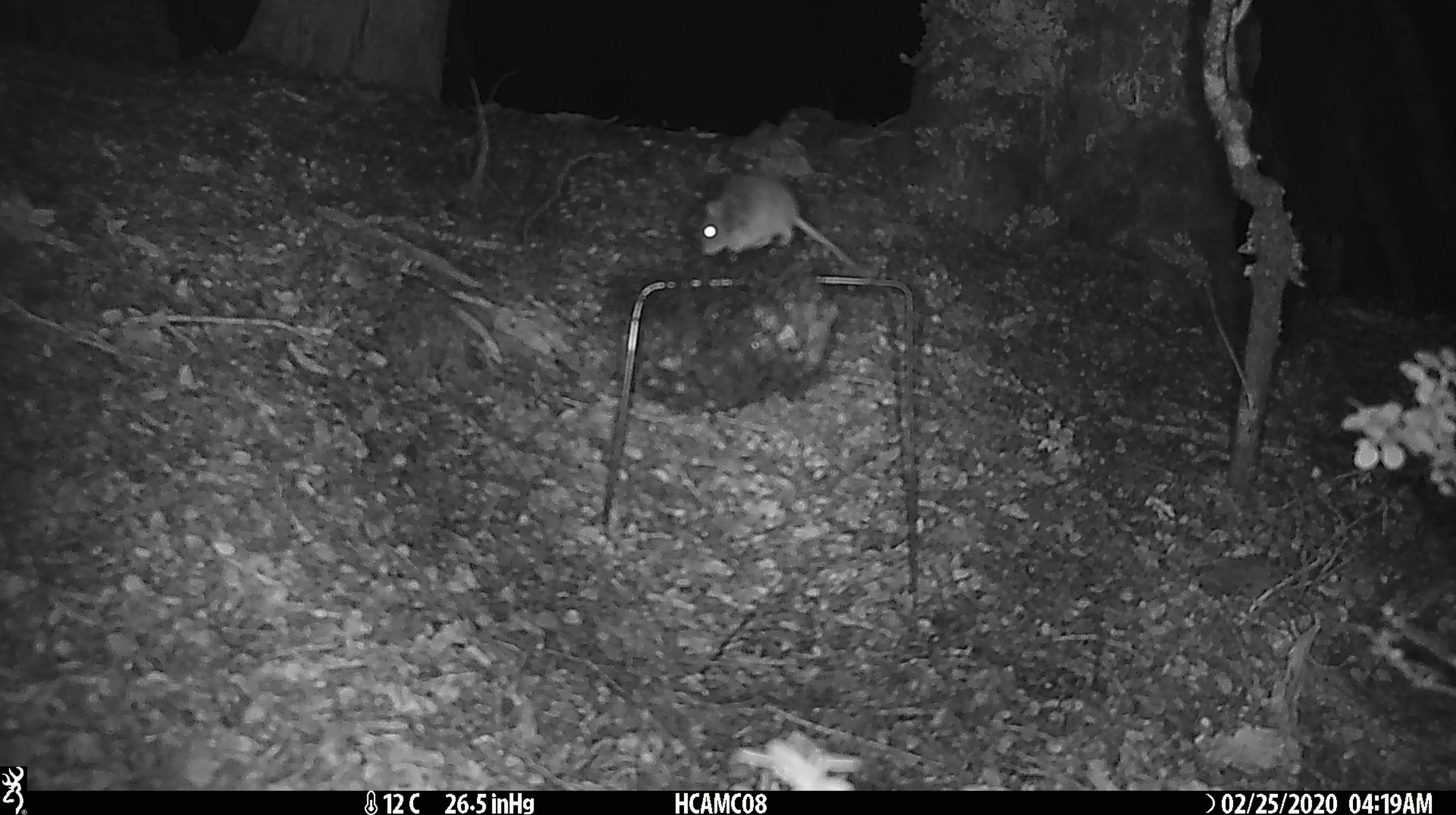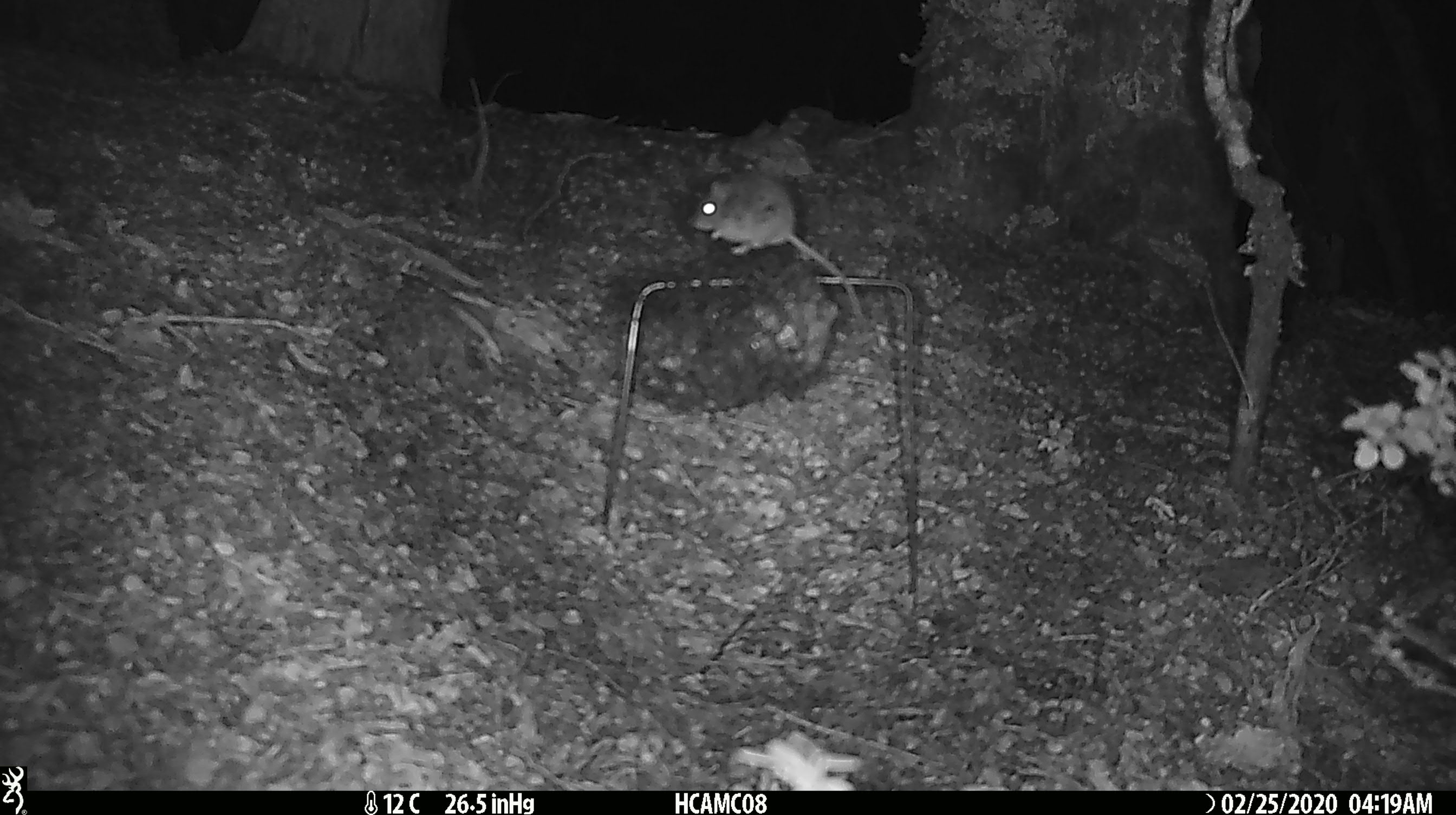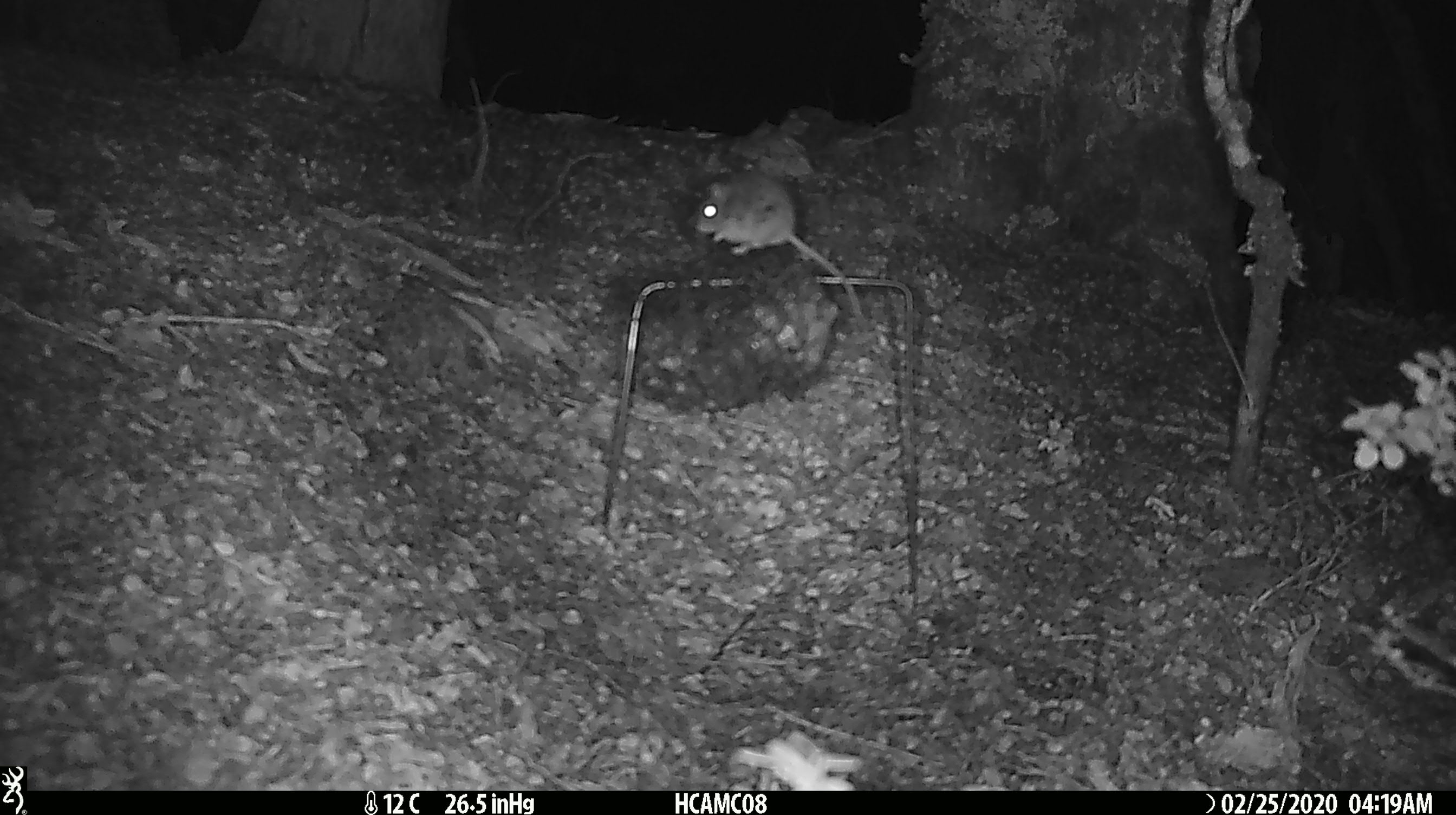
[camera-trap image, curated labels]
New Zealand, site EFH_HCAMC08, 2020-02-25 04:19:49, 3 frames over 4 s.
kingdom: Animalia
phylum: Chordata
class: Mammalia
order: Rodentia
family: Muridae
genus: Mus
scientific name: Mus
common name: mouse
Mouse (Mus).